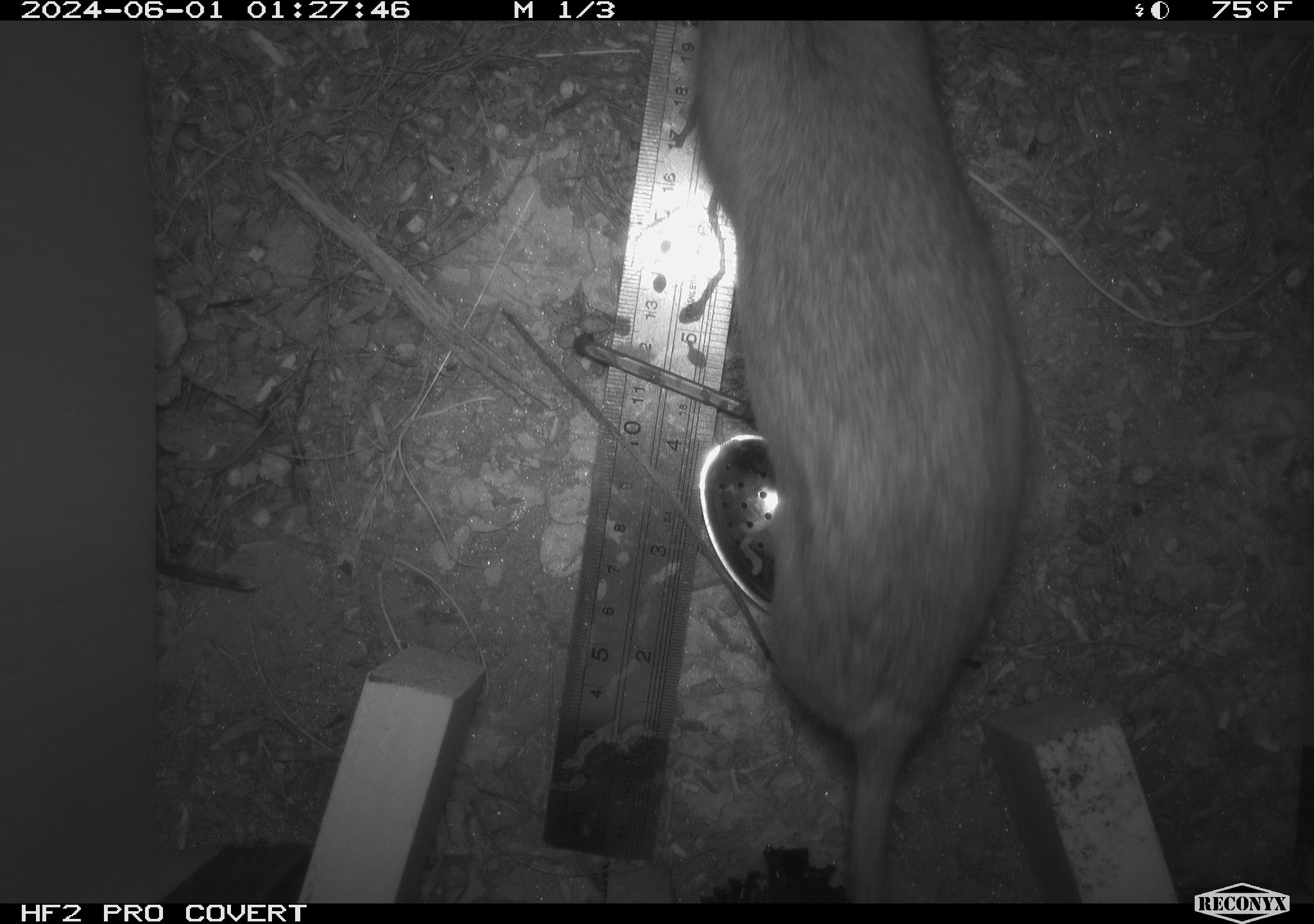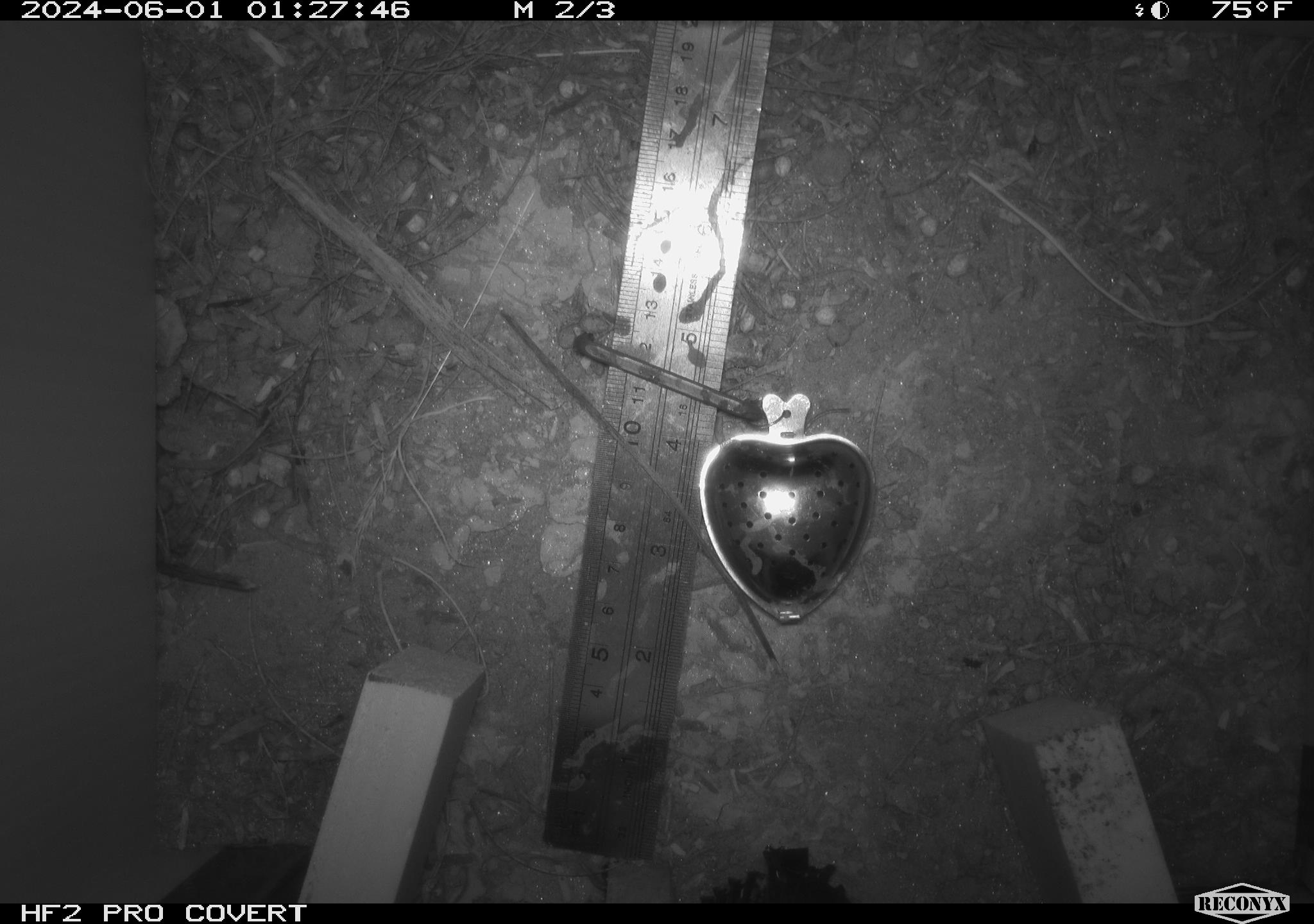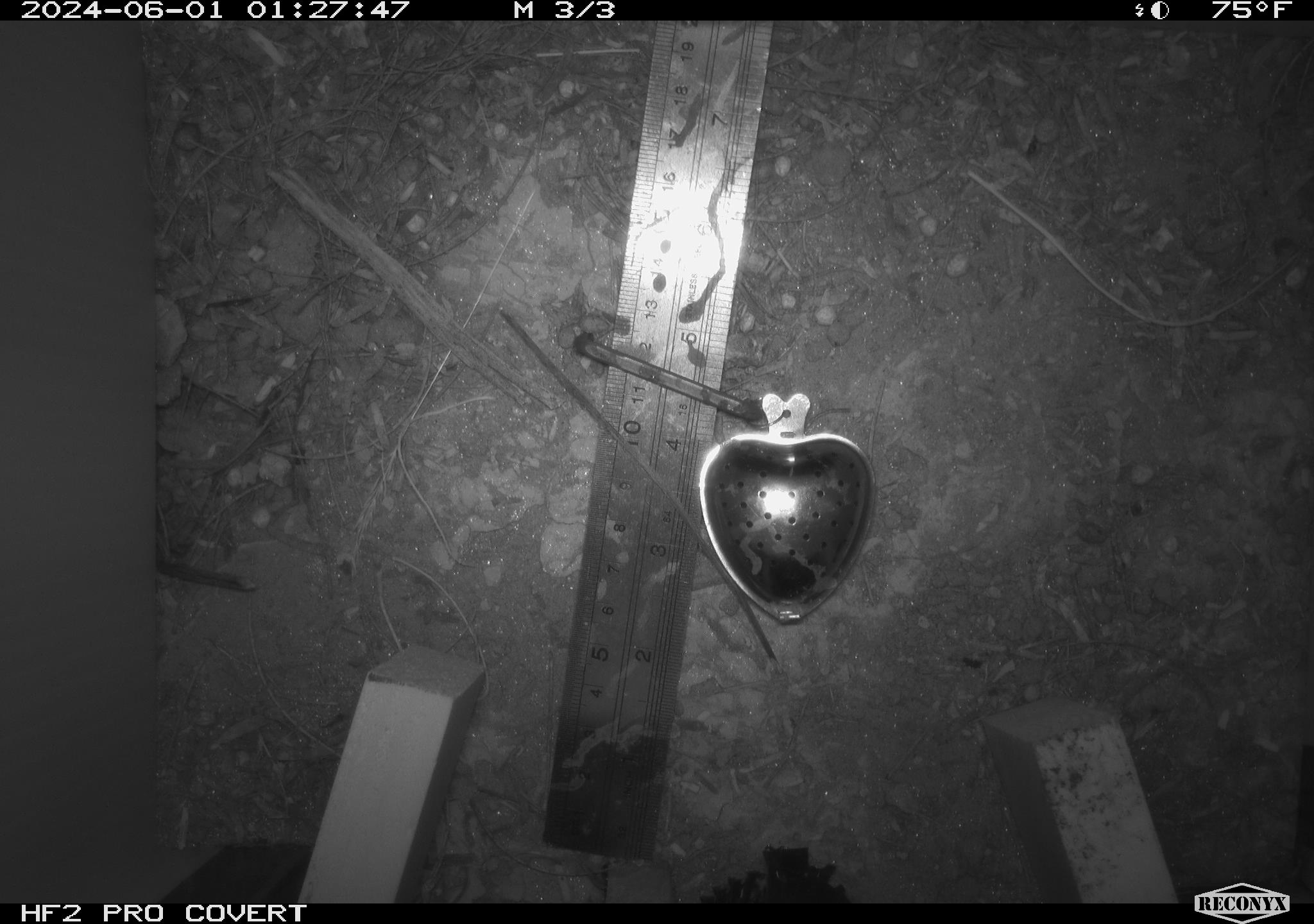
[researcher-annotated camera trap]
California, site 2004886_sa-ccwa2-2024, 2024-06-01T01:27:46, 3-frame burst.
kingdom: Animalia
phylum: Chordata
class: Mammalia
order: Rodentia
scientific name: Rodentia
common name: woodrat or rat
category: woodrat or rat species